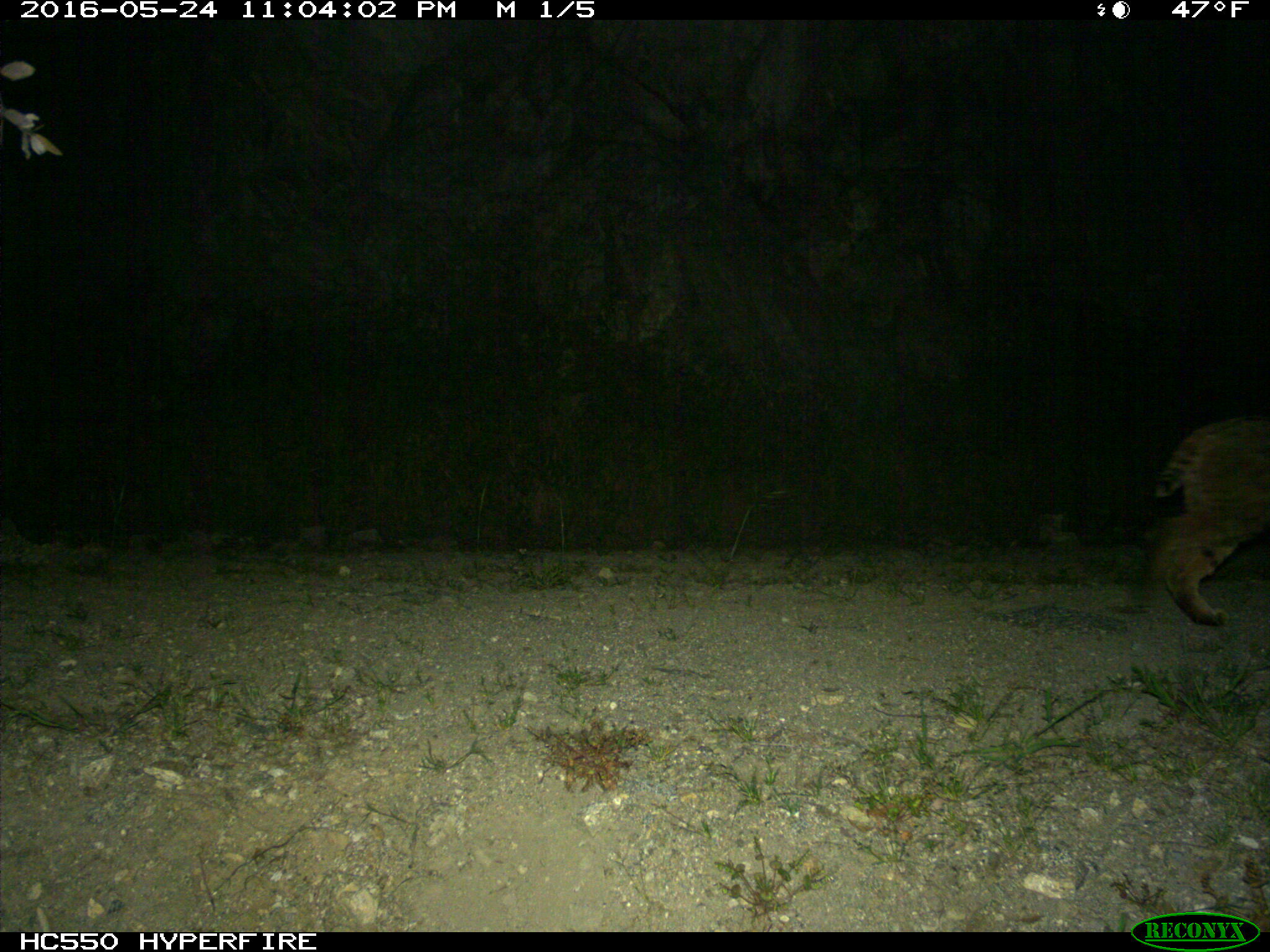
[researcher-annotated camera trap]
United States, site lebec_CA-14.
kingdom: Animalia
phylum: Chordata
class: Mammalia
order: Carnivora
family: Felidae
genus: Lynx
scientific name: Lynx rufus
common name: bobcat